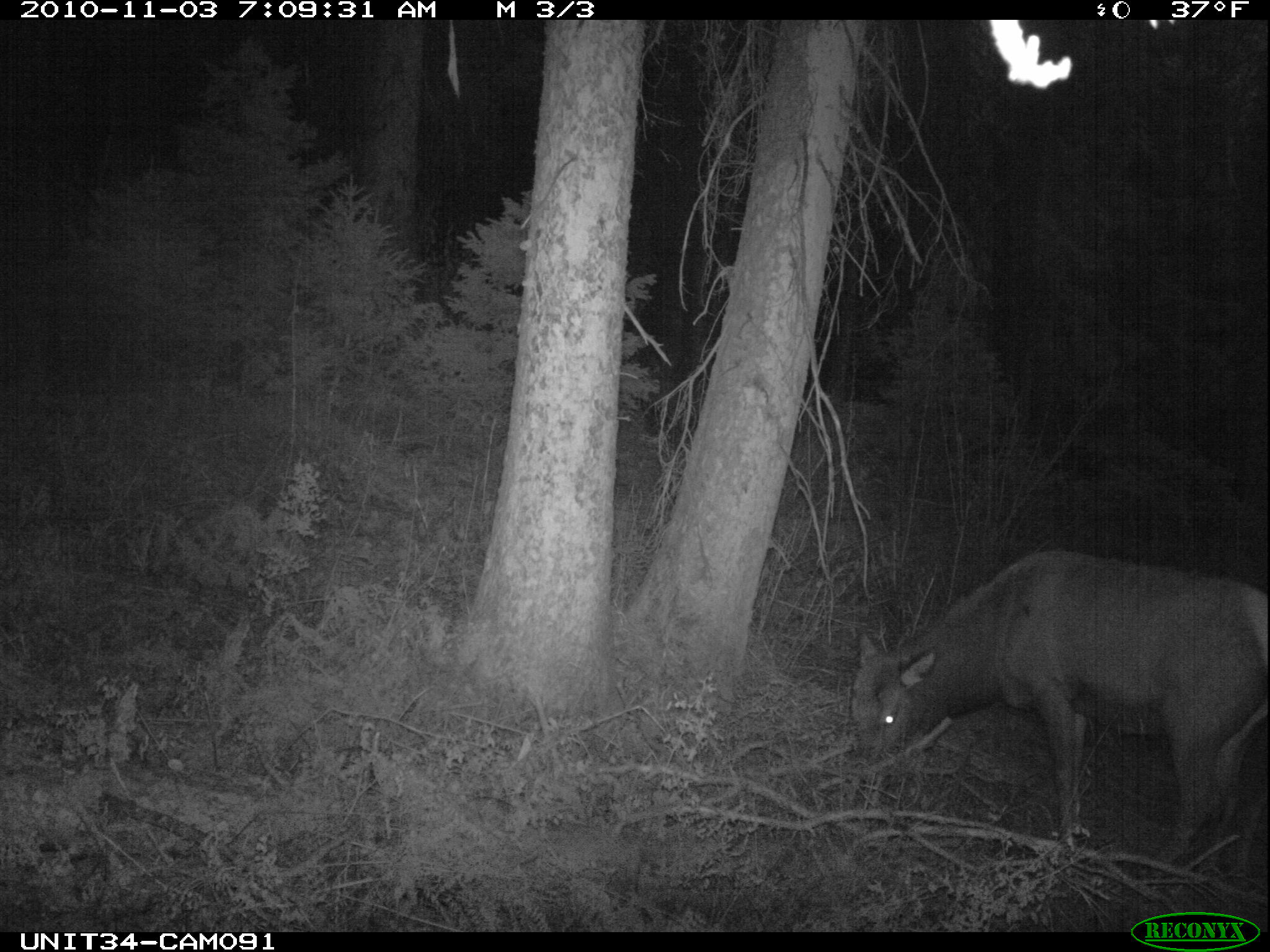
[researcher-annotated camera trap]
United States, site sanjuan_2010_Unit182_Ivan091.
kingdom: Animalia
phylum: Chordata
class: Mammalia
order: Artiodactyla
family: Cervidae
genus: Cervus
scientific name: Cervus elaphus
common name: red deer